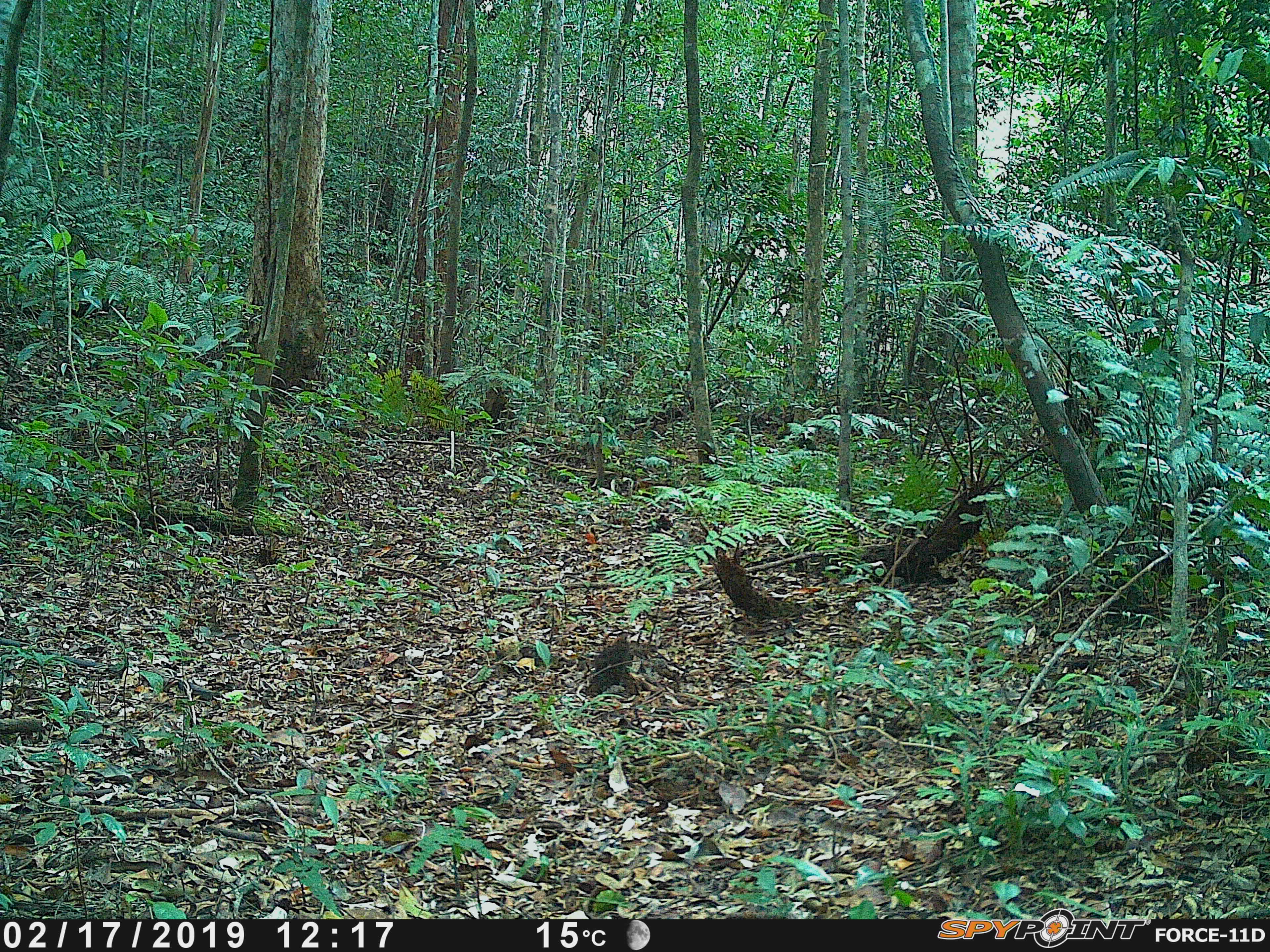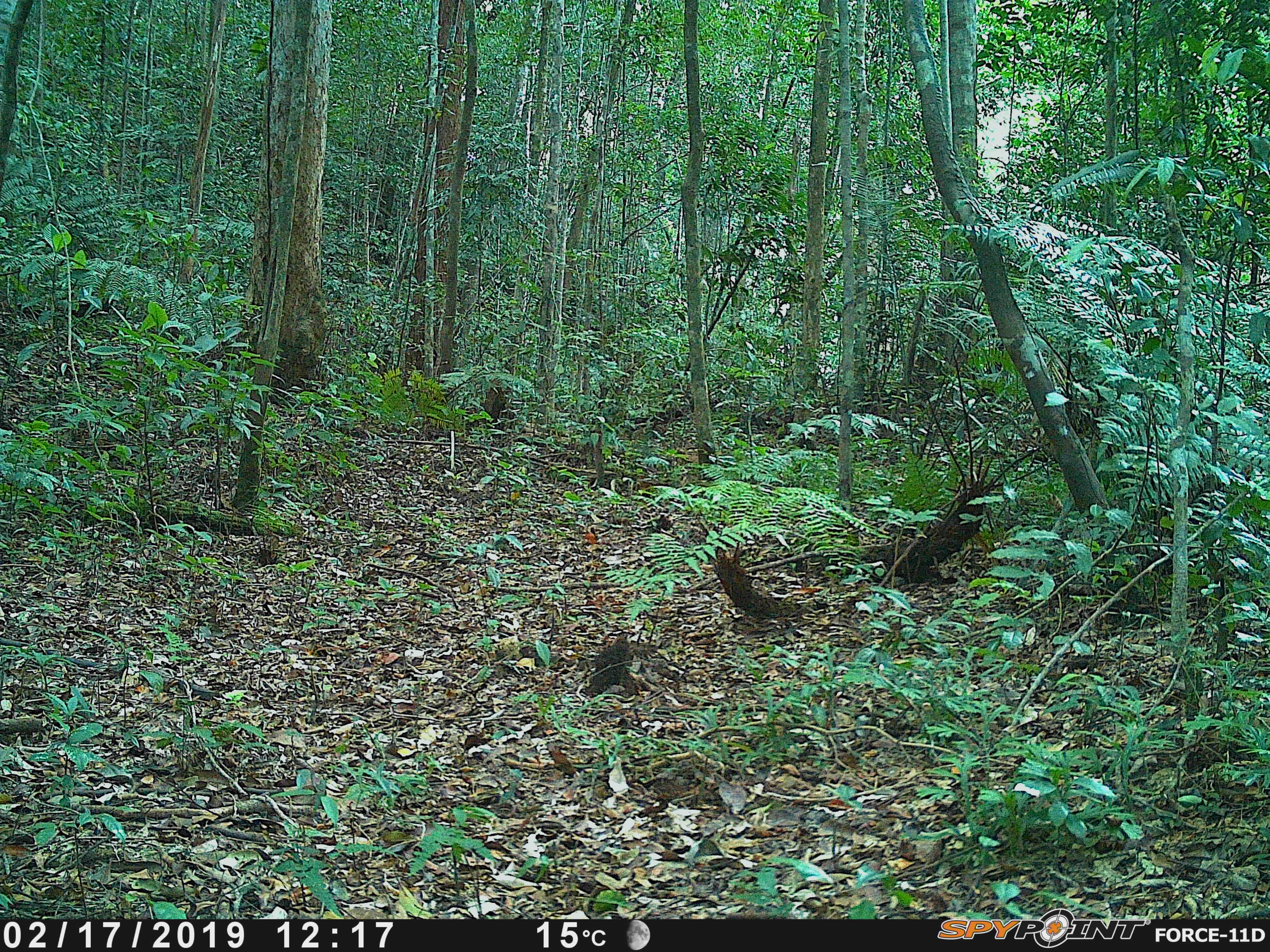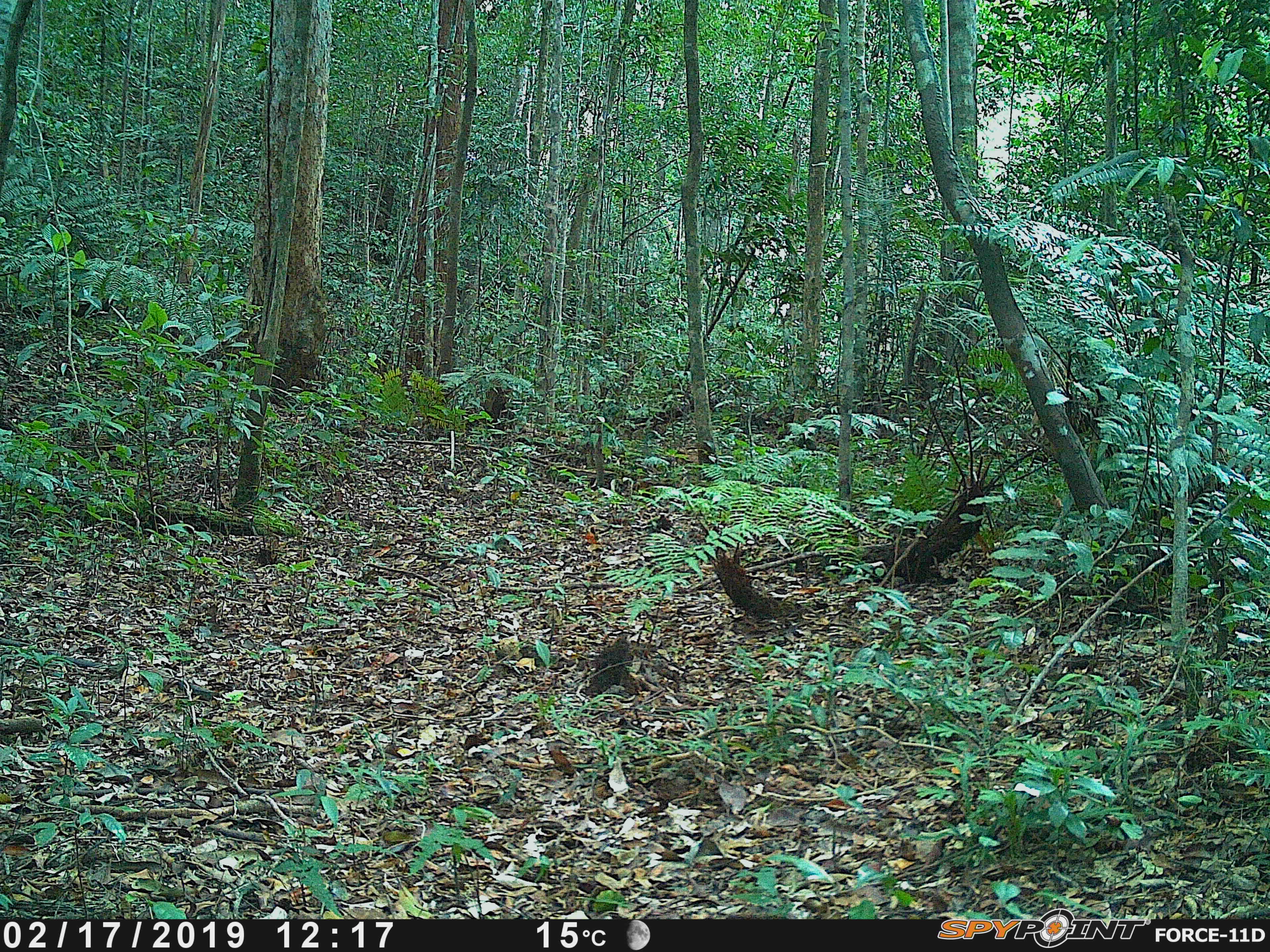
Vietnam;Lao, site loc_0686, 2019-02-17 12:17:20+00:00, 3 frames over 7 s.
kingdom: Animalia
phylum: Chordata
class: Mammalia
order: Artiodactyla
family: Bovidae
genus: Capricornis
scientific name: Capricornis sumatraensis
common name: chinese serow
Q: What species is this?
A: Chinese serow (Capricornis sumatraensis).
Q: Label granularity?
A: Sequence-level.